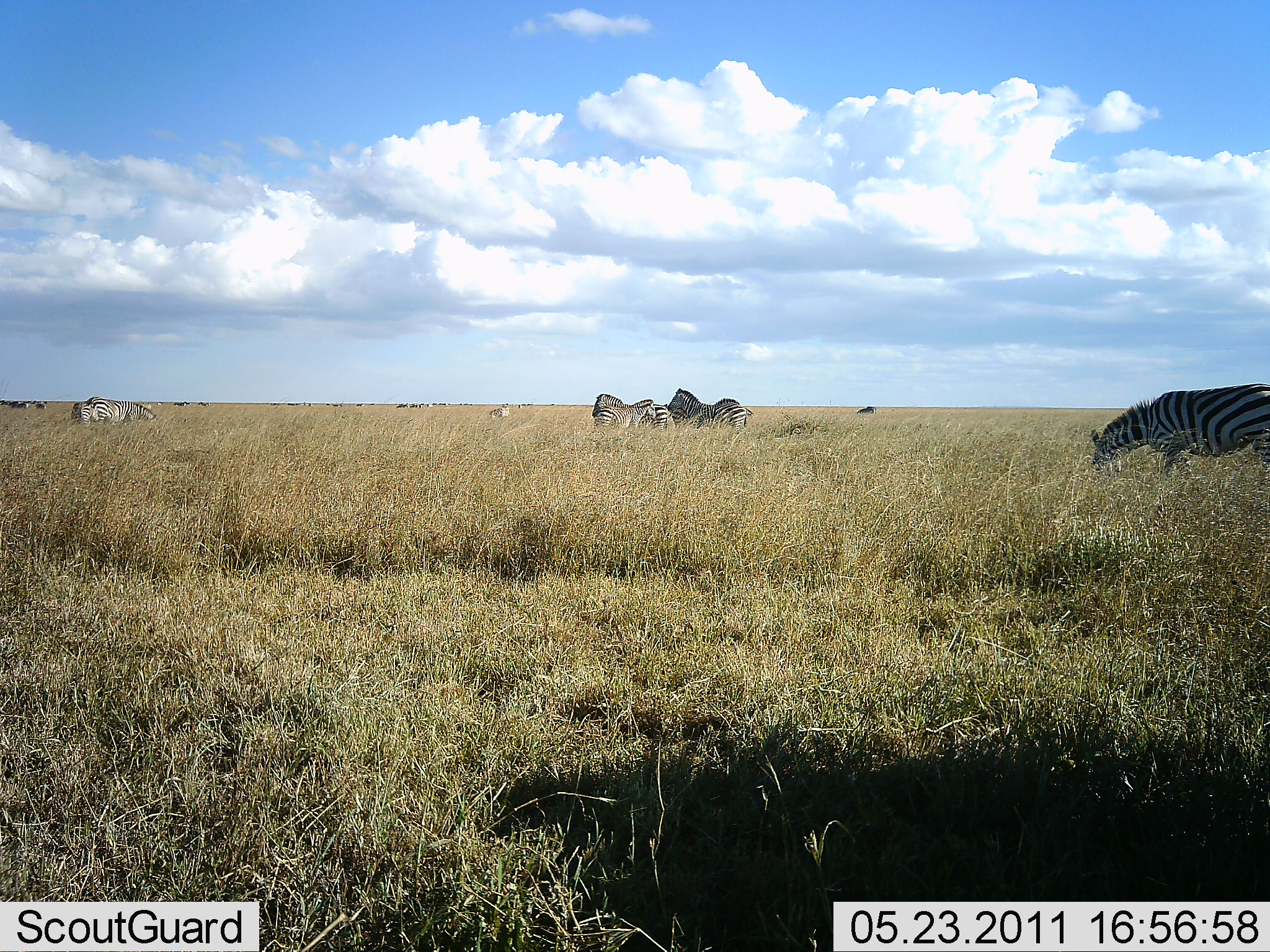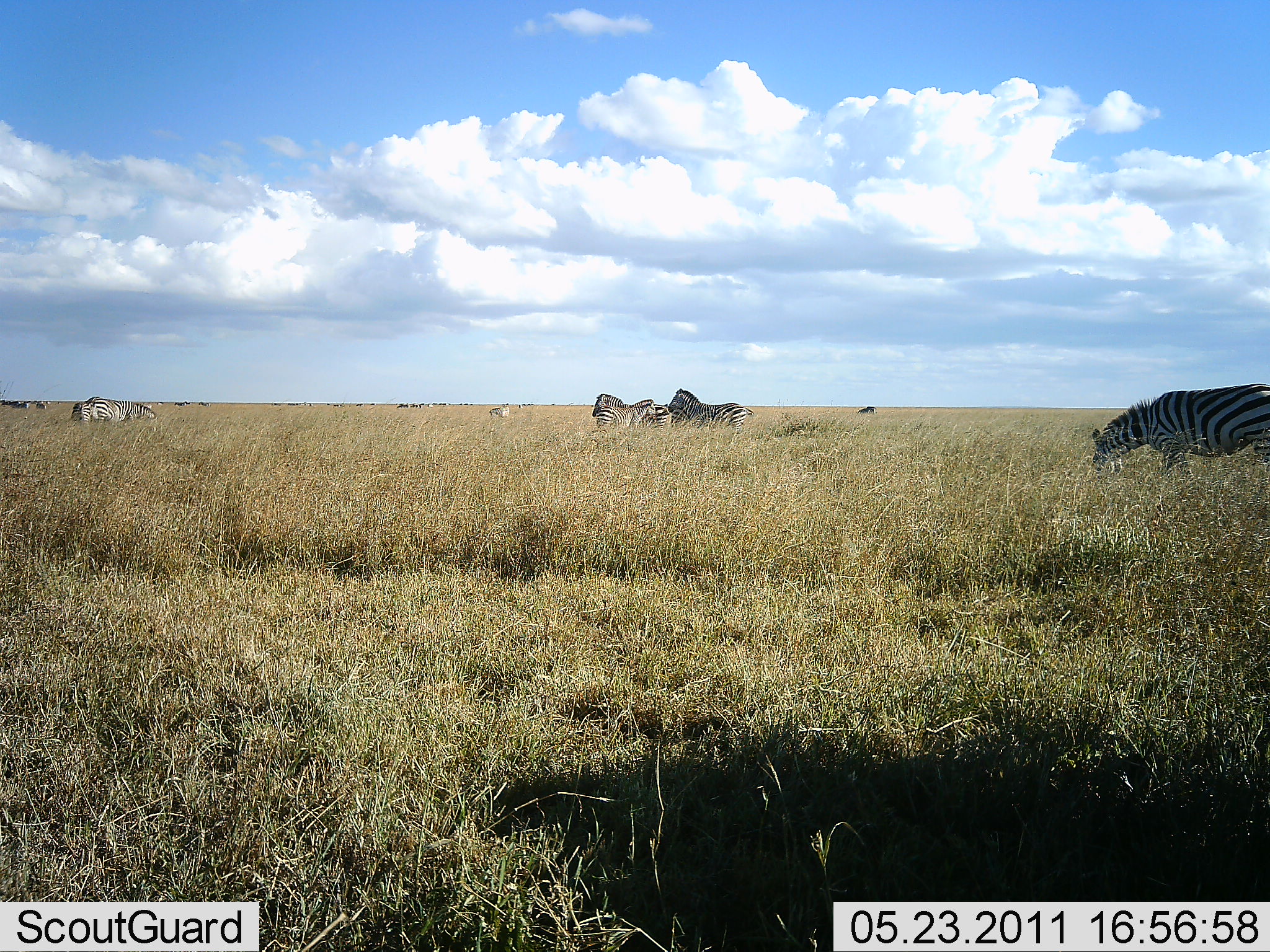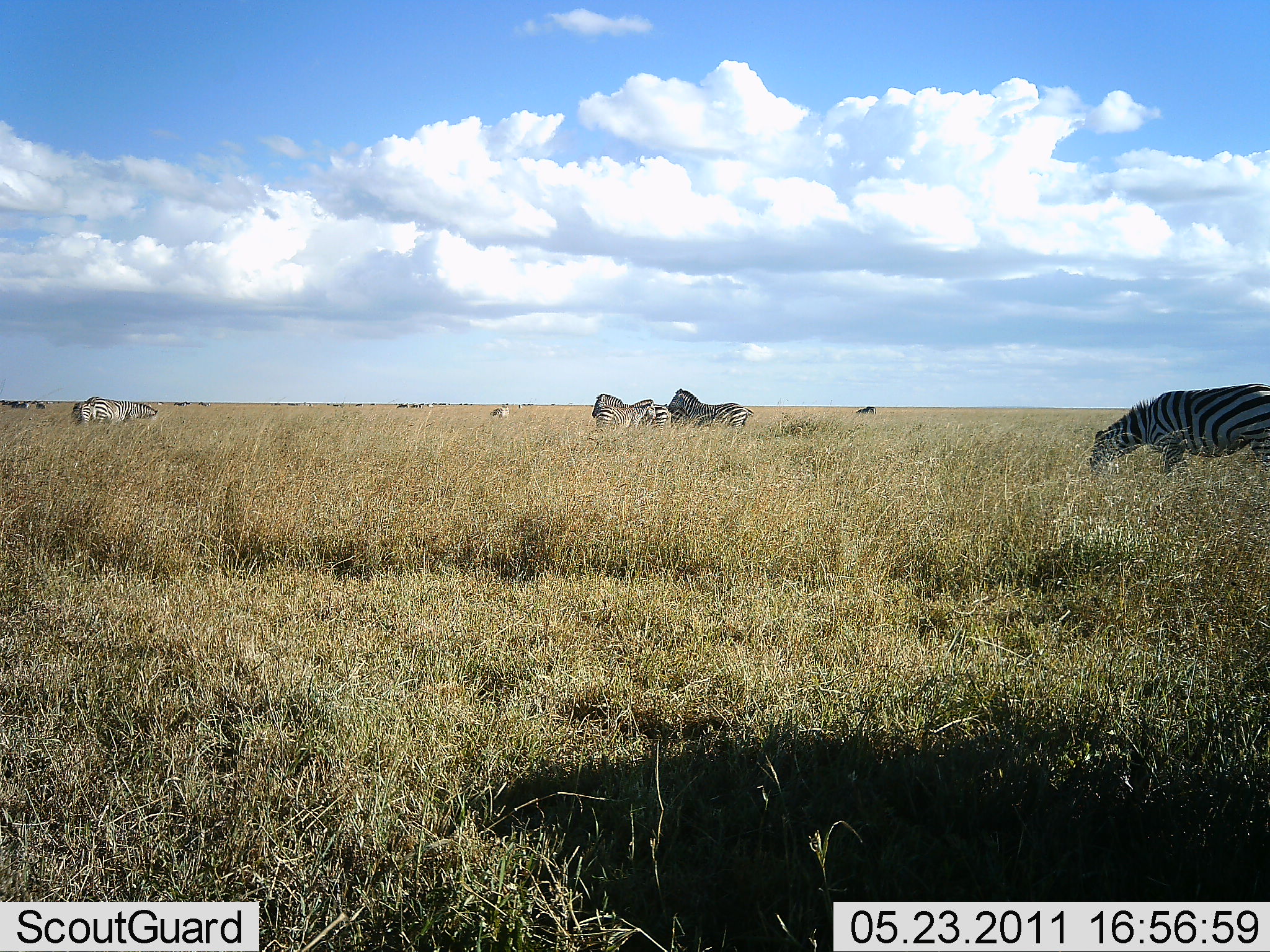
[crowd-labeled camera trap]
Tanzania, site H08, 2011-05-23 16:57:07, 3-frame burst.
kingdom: Animalia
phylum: Chordata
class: Mammalia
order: Perissodactyla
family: Equidae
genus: Equus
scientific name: Equus quagga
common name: plains zebra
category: zebra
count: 6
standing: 67%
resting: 0%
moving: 17%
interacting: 8%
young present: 8%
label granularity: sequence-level